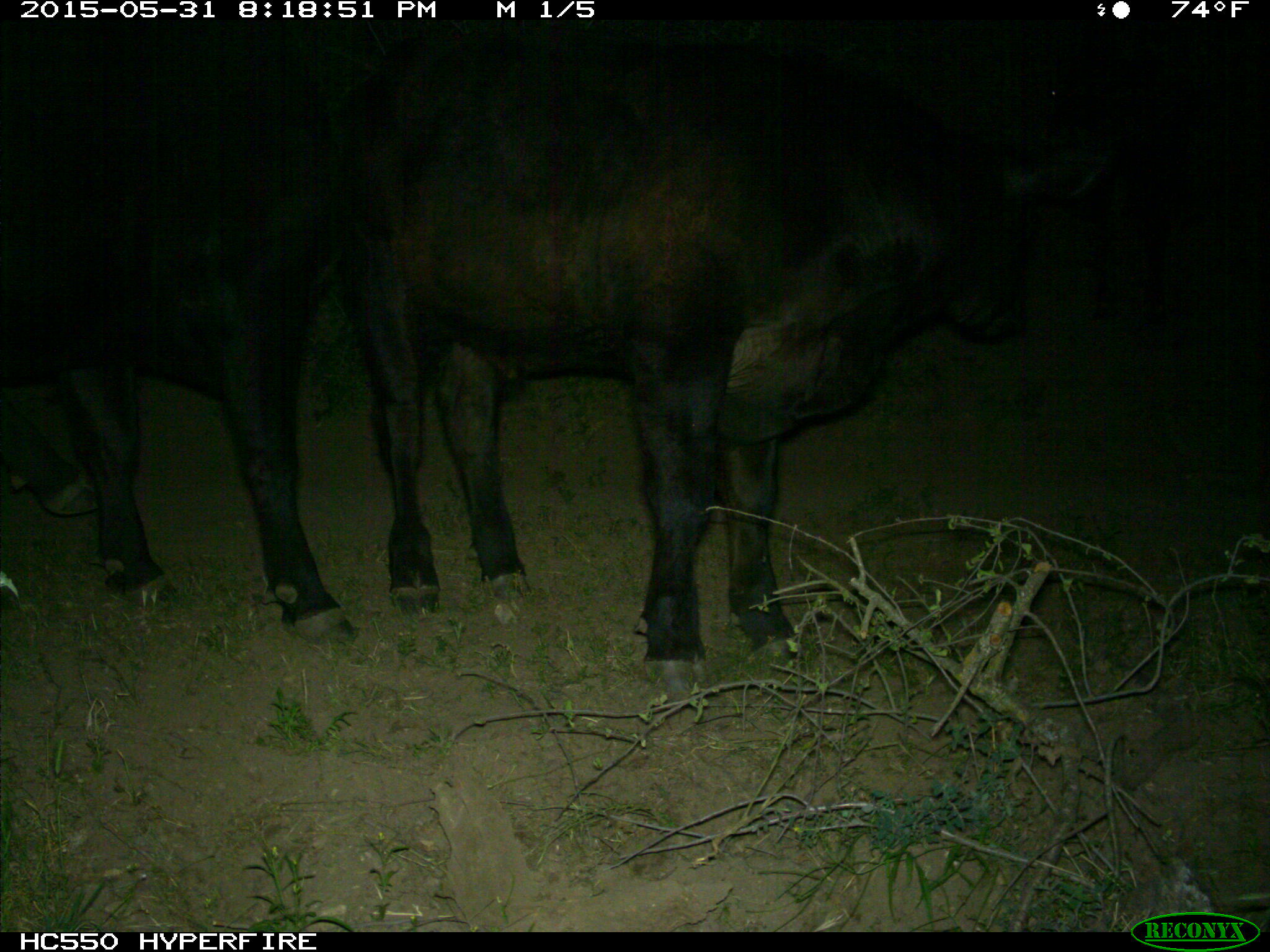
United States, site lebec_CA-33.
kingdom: Animalia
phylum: Chordata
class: Mammalia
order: Artiodactyla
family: Bovidae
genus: Bos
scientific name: Bos taurus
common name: domestic cow